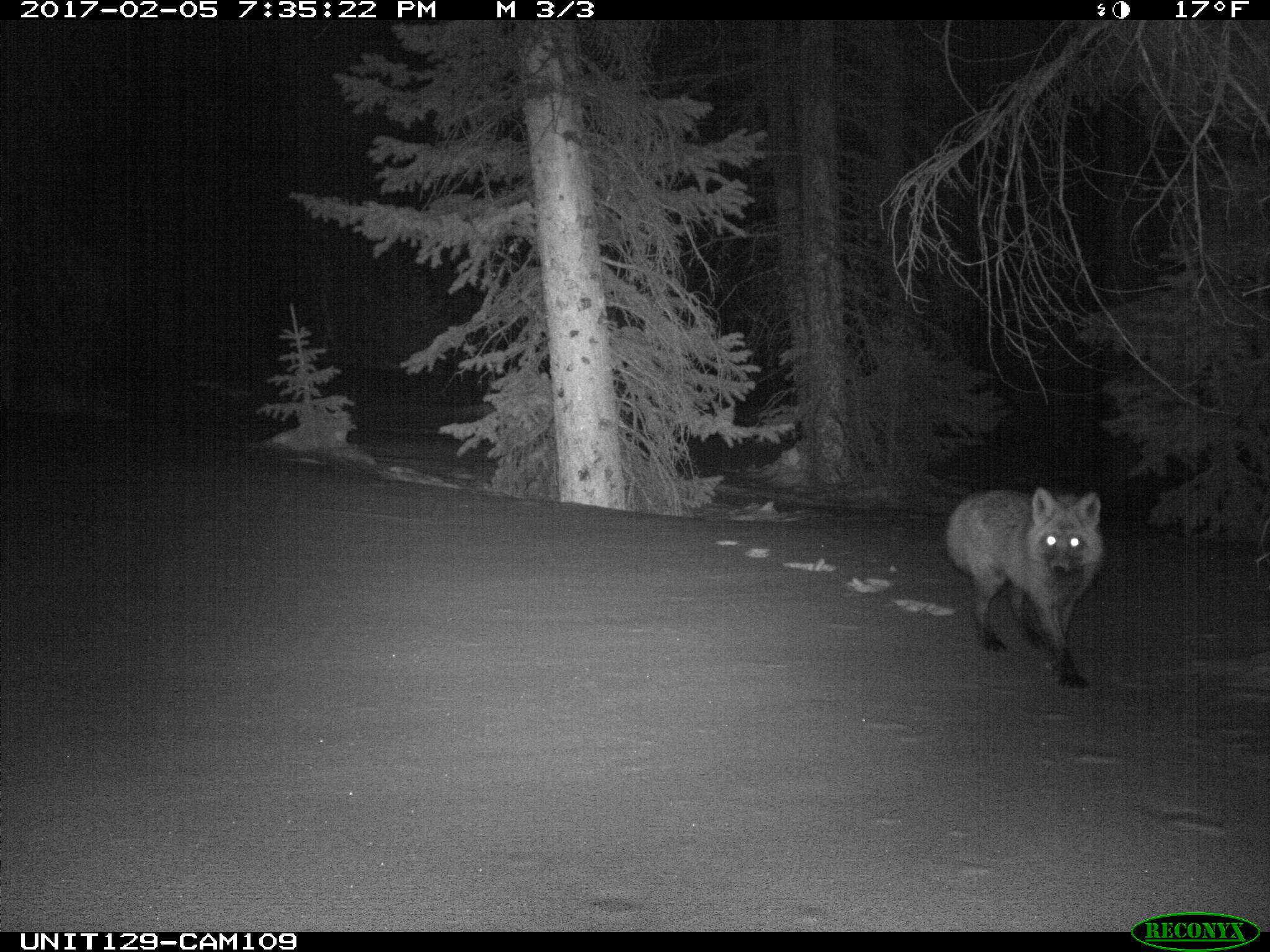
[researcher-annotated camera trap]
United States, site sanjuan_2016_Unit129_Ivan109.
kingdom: Animalia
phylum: Chordata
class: Mammalia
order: Carnivora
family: Canidae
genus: Vulpes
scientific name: Vulpes vulpes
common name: red fox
Vulpes vulpes (red fox).